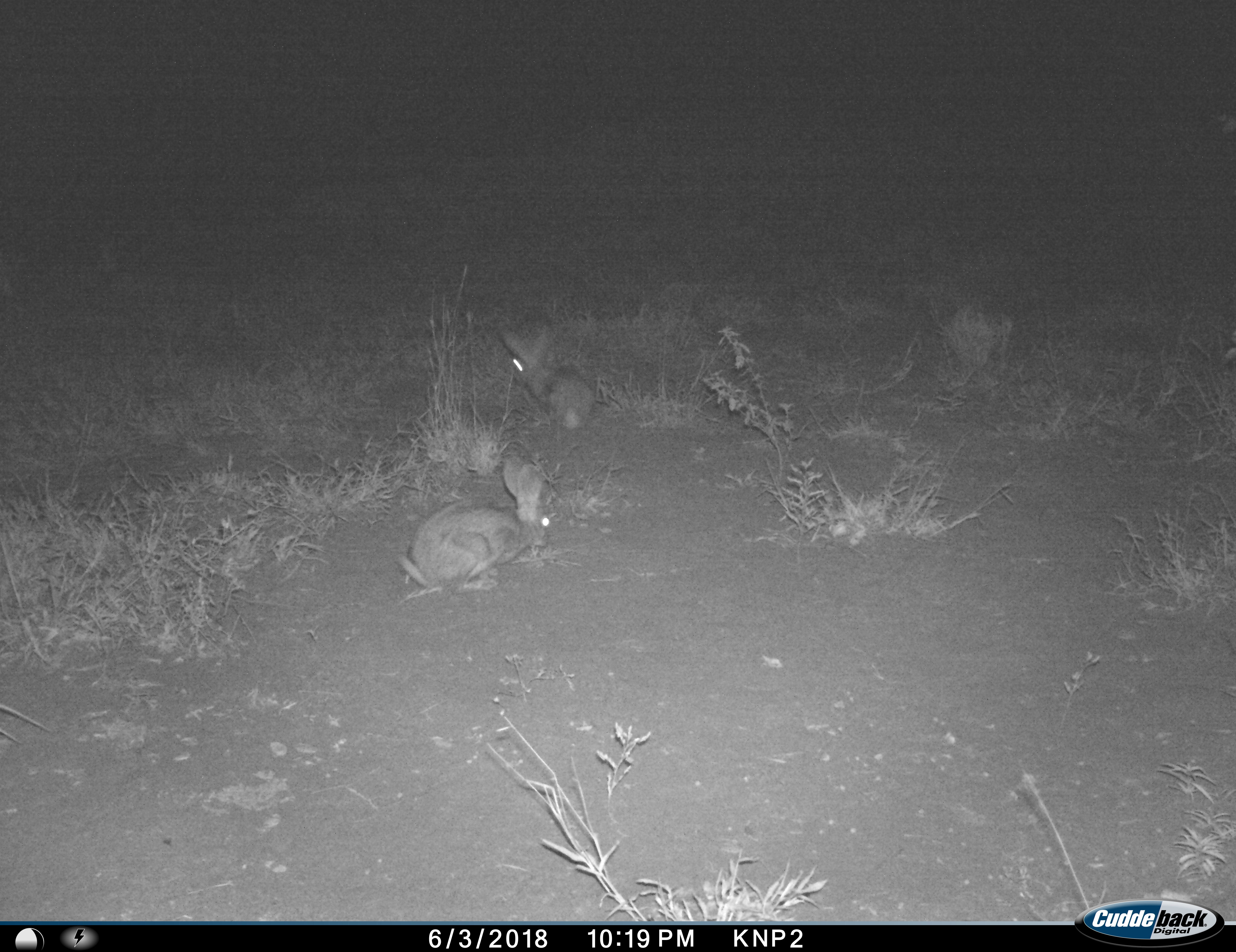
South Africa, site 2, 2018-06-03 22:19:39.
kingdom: Animalia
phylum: Chordata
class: Mammalia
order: Lagomorpha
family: Leporidae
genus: Lepus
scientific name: Lepus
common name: hare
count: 2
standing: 25%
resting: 0%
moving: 75%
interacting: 0%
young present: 0%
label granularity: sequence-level